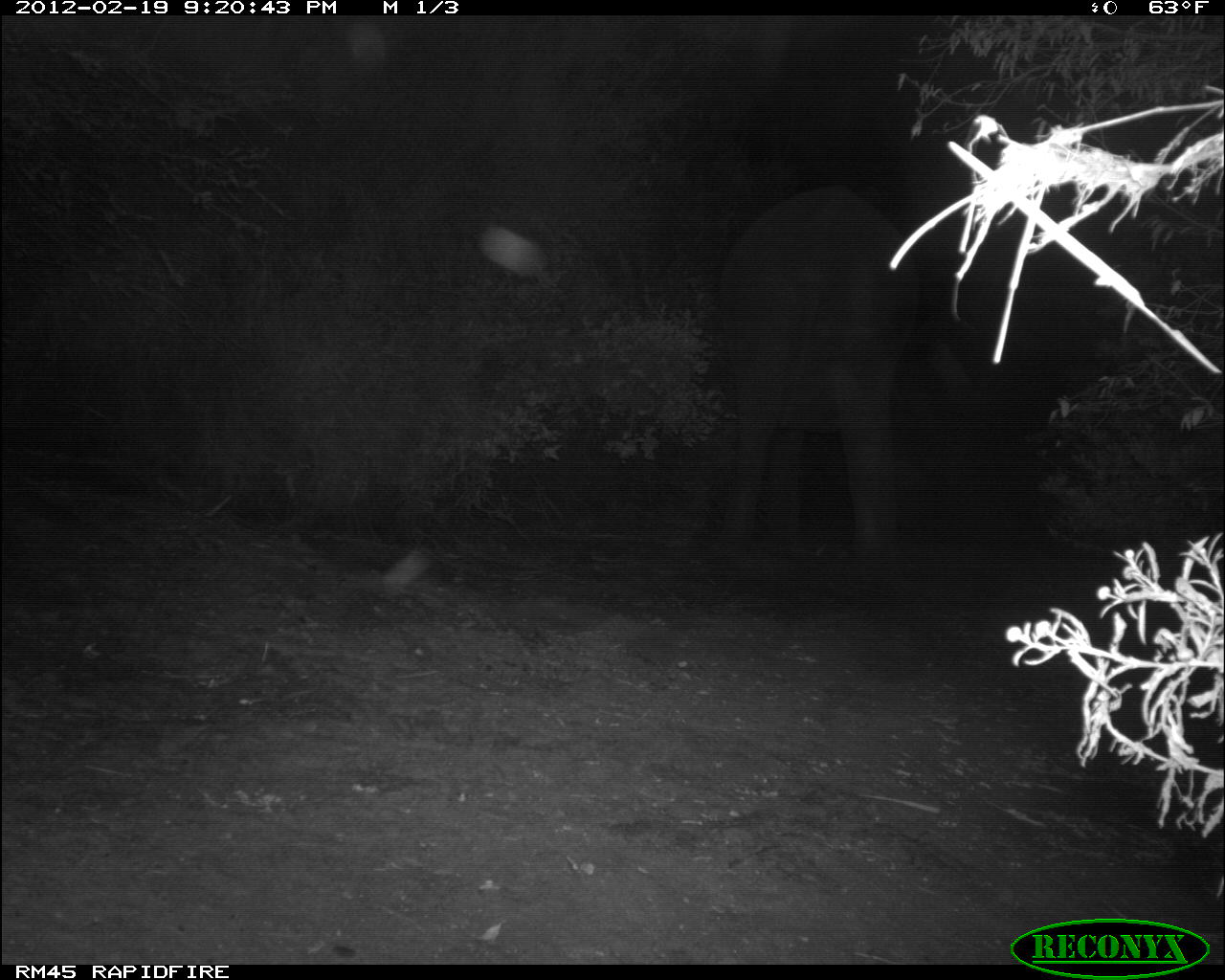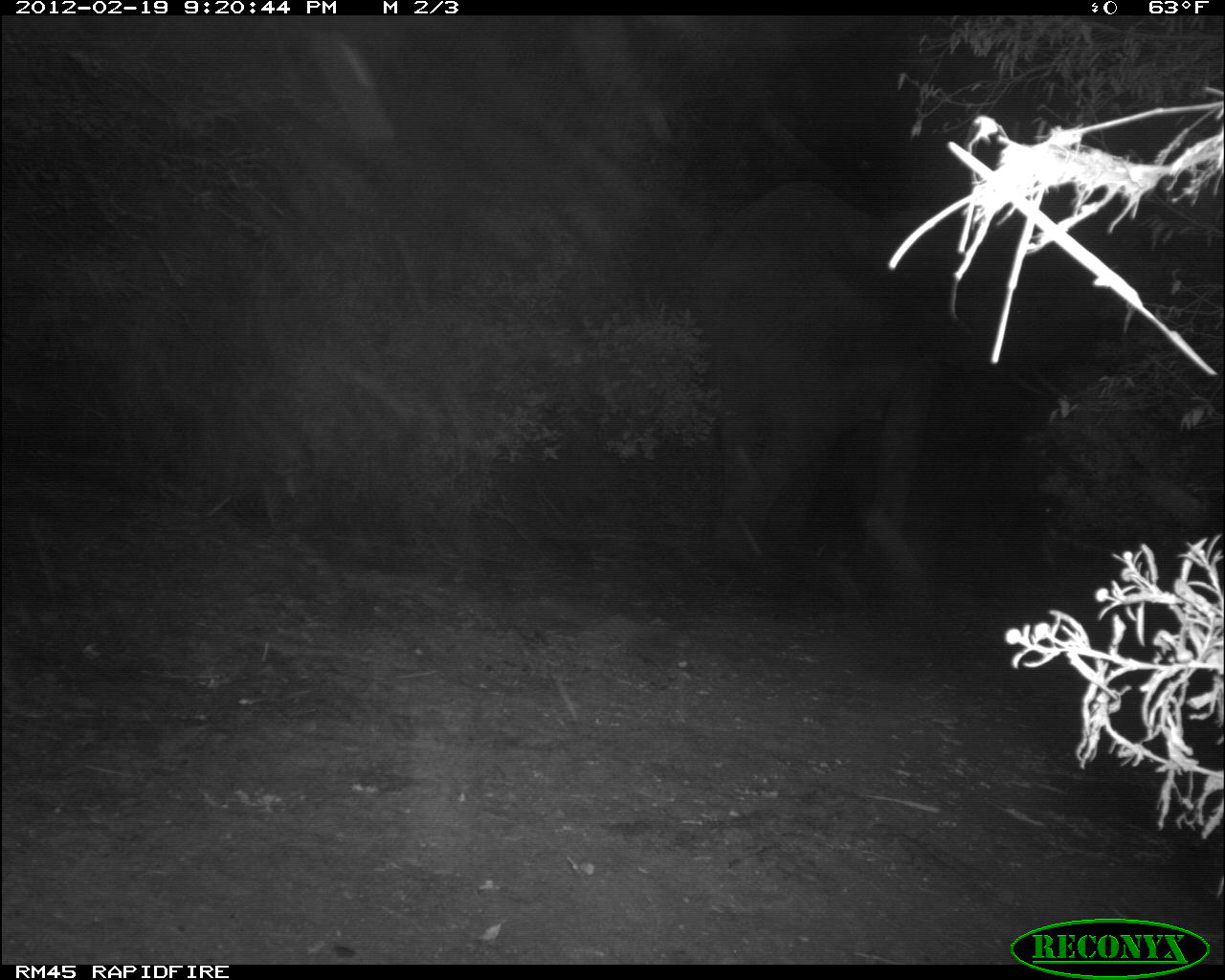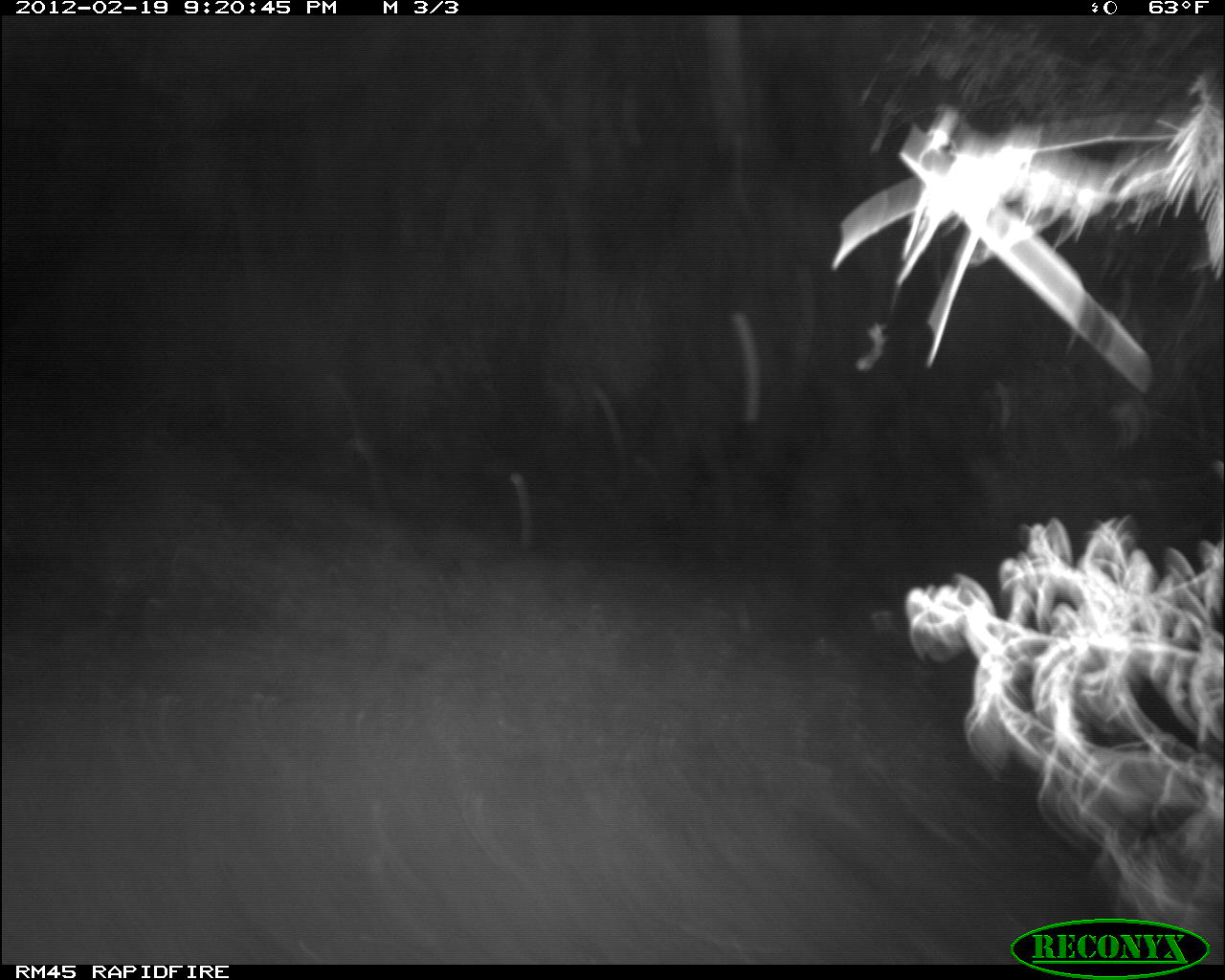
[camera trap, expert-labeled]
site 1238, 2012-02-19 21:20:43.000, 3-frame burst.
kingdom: Animalia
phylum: Chordata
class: Mammalia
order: Proboscidea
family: Elephantidae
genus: Loxodonta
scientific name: Loxodonta africana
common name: african bush elephant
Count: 1.